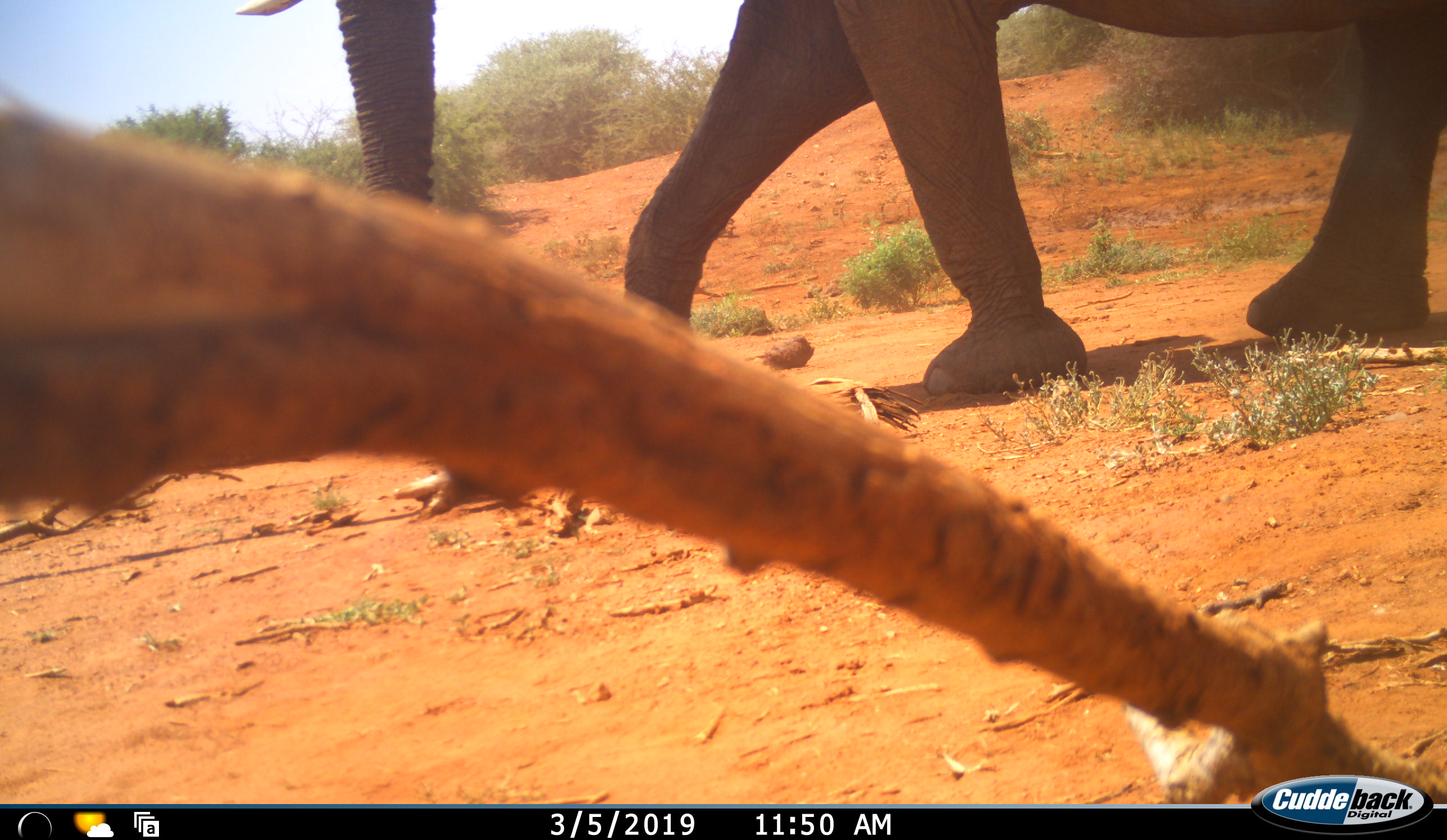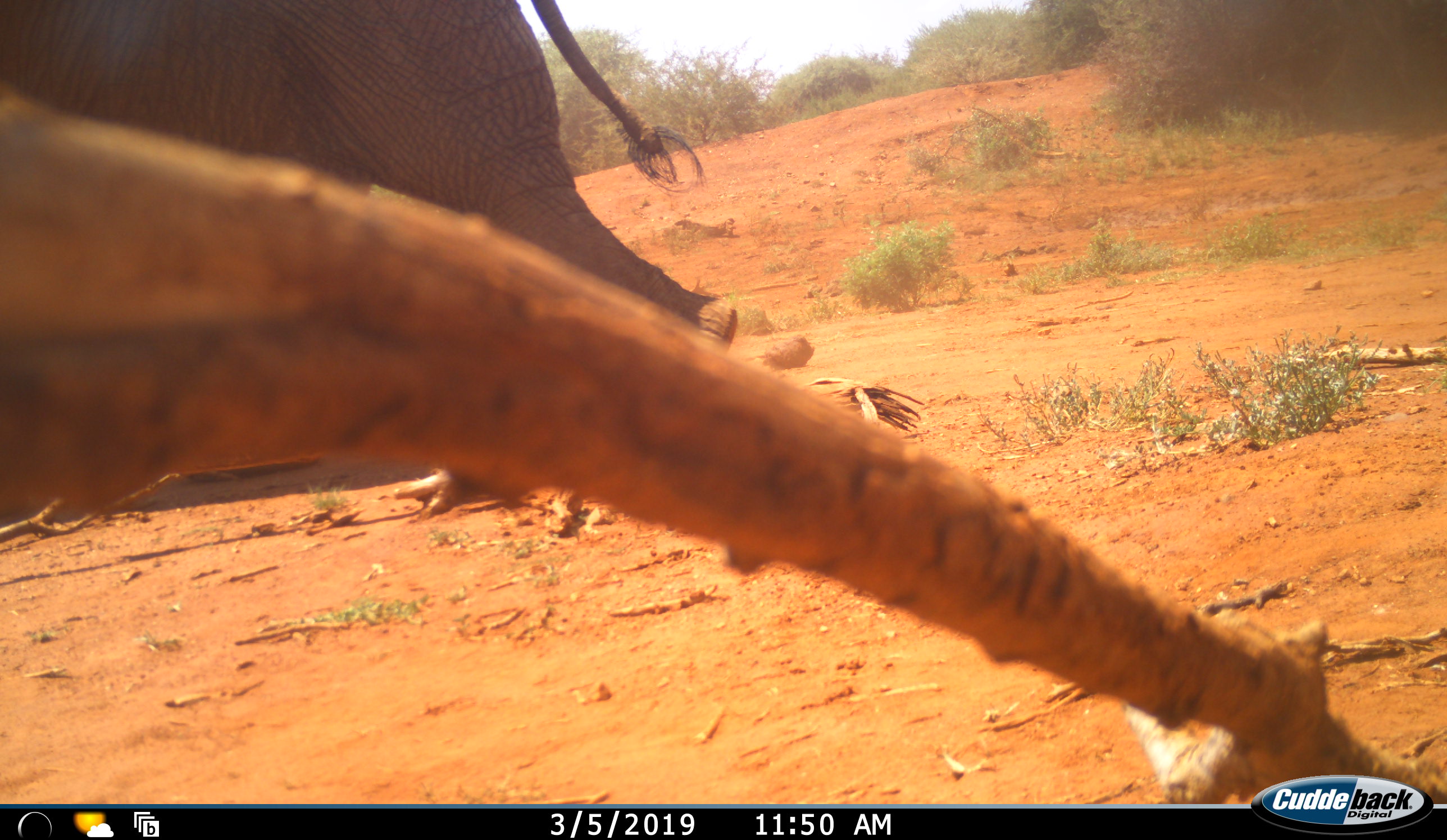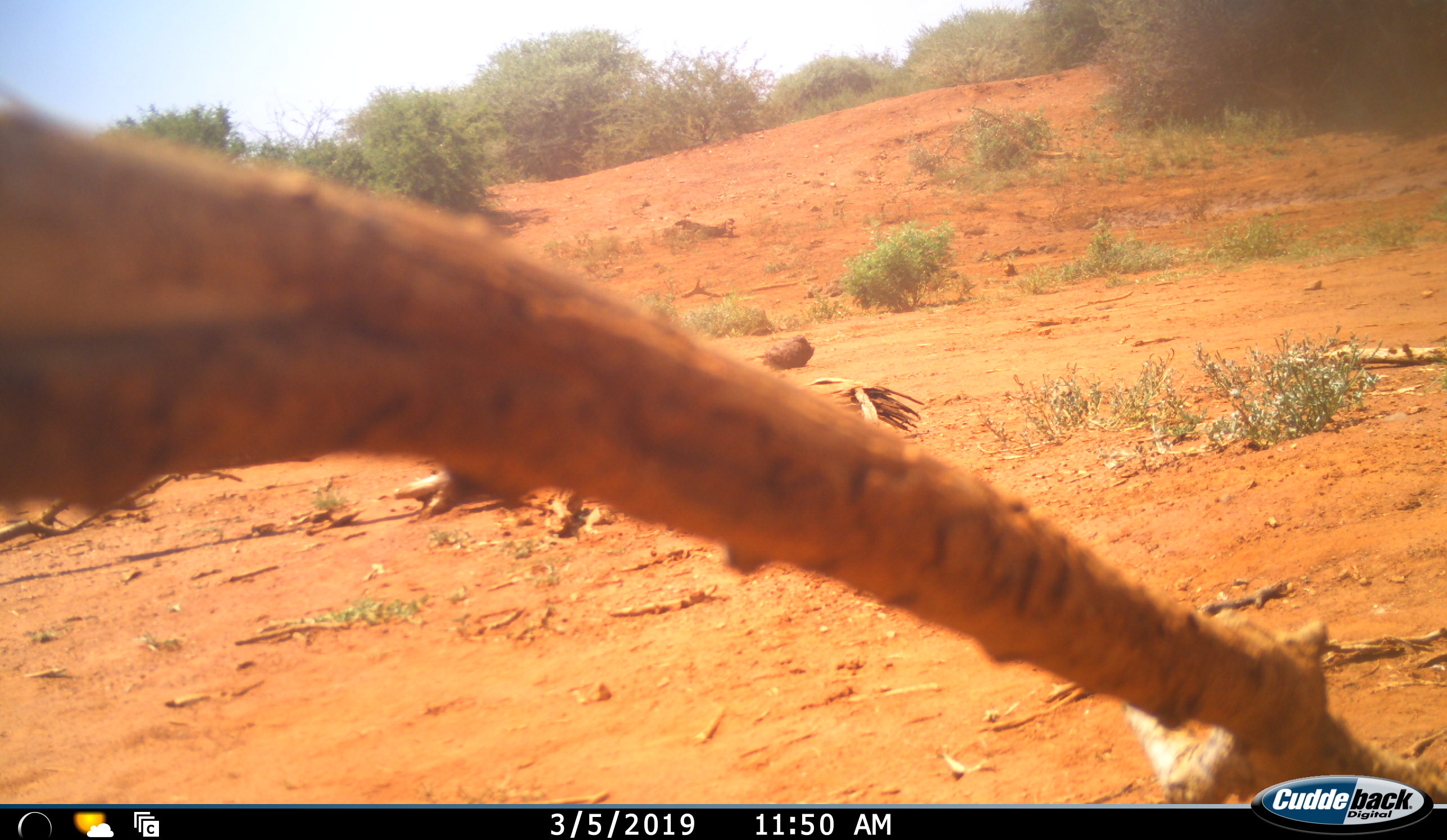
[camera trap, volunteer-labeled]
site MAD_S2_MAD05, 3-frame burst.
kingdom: Animalia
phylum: Chordata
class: Mammalia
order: Proboscidea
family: Elephantidae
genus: Loxodonta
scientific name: Loxodonta africana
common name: african bush elephant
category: elephant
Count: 1.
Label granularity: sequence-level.